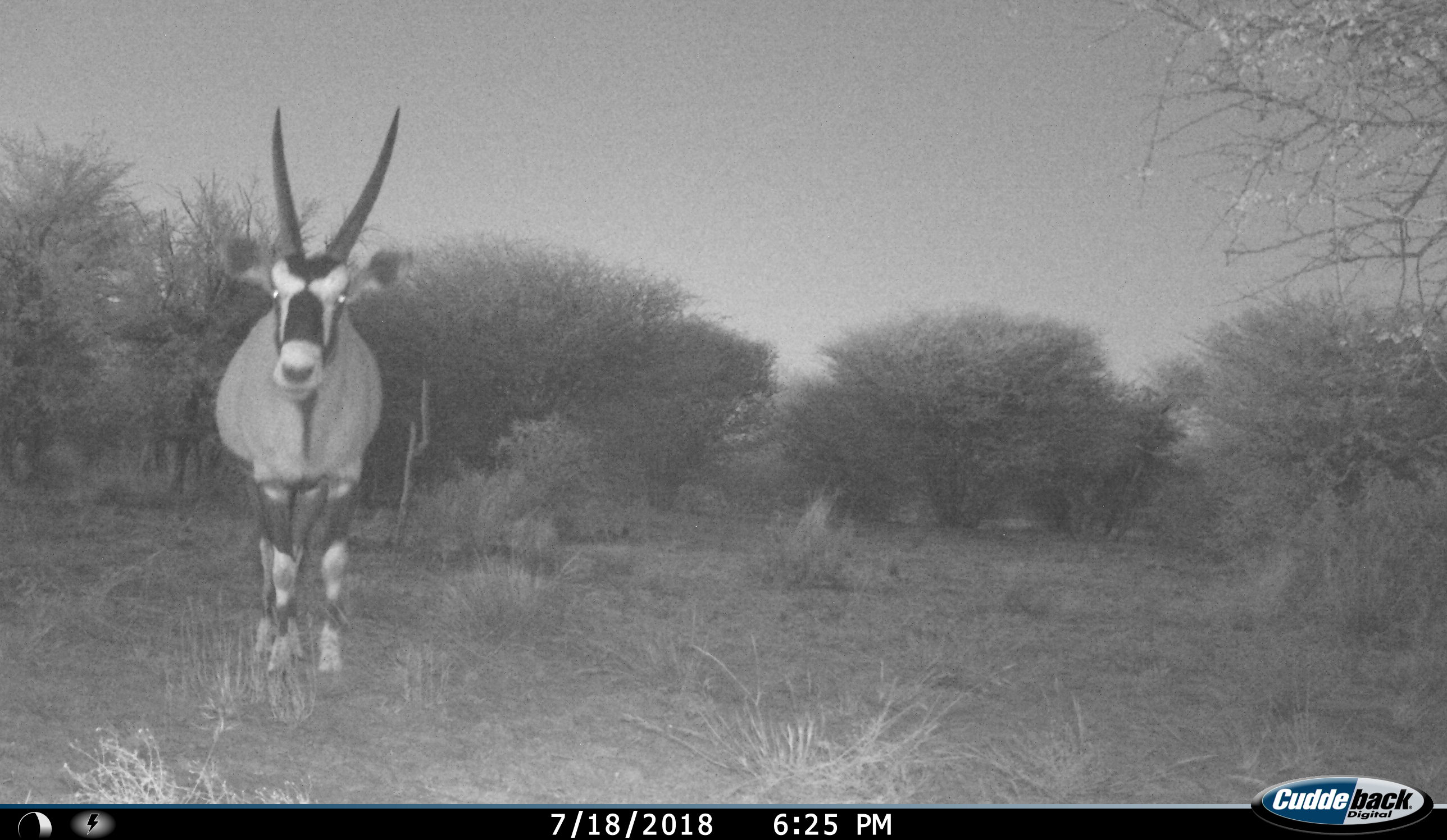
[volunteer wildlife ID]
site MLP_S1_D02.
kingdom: Animalia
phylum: Chordata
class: Mammalia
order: Artiodactyla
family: Bovidae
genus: Oryx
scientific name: Oryx gazella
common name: gemsbok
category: oryx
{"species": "oryx (gemsbok) (Oryx gazella)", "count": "1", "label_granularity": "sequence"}